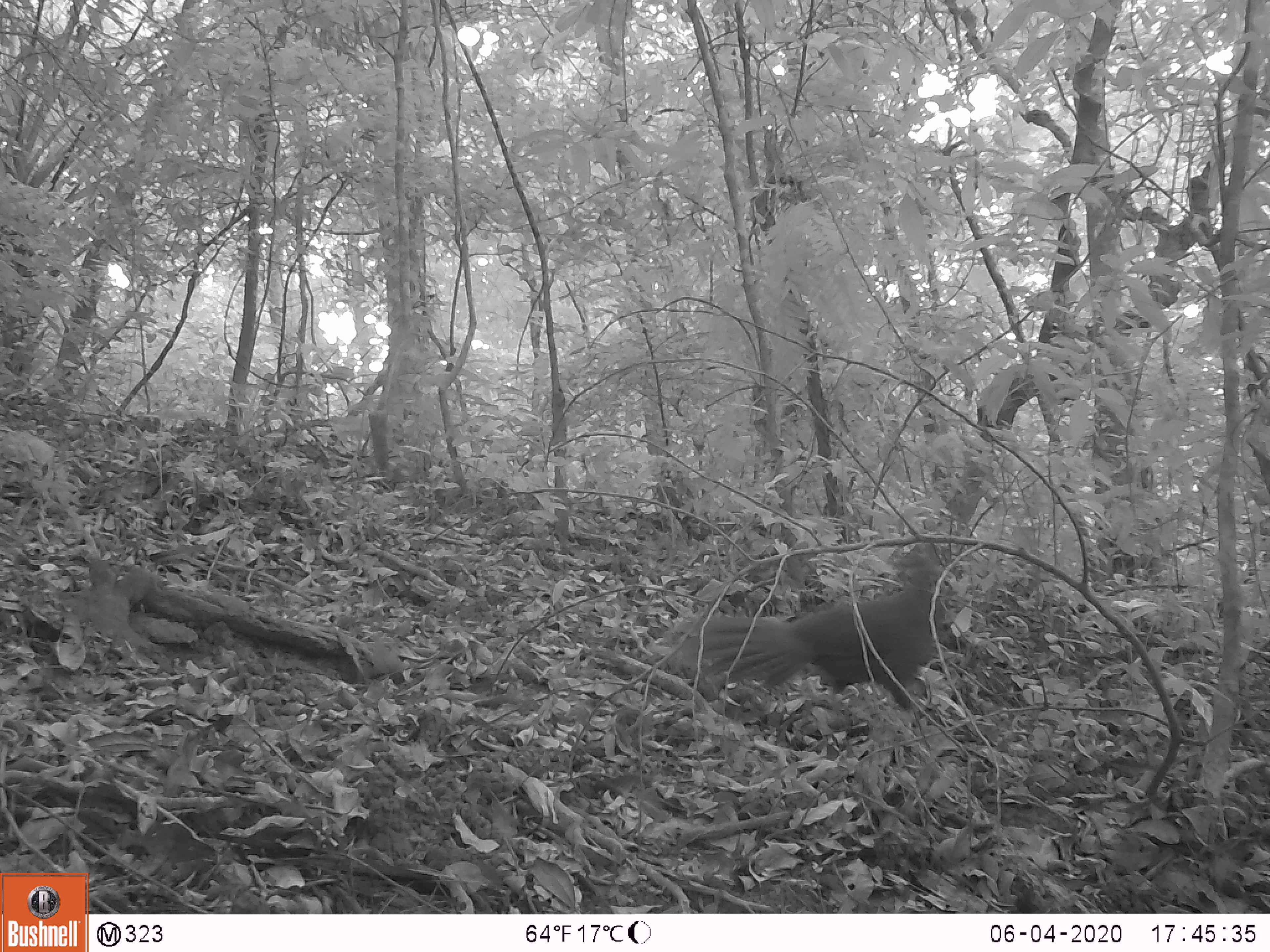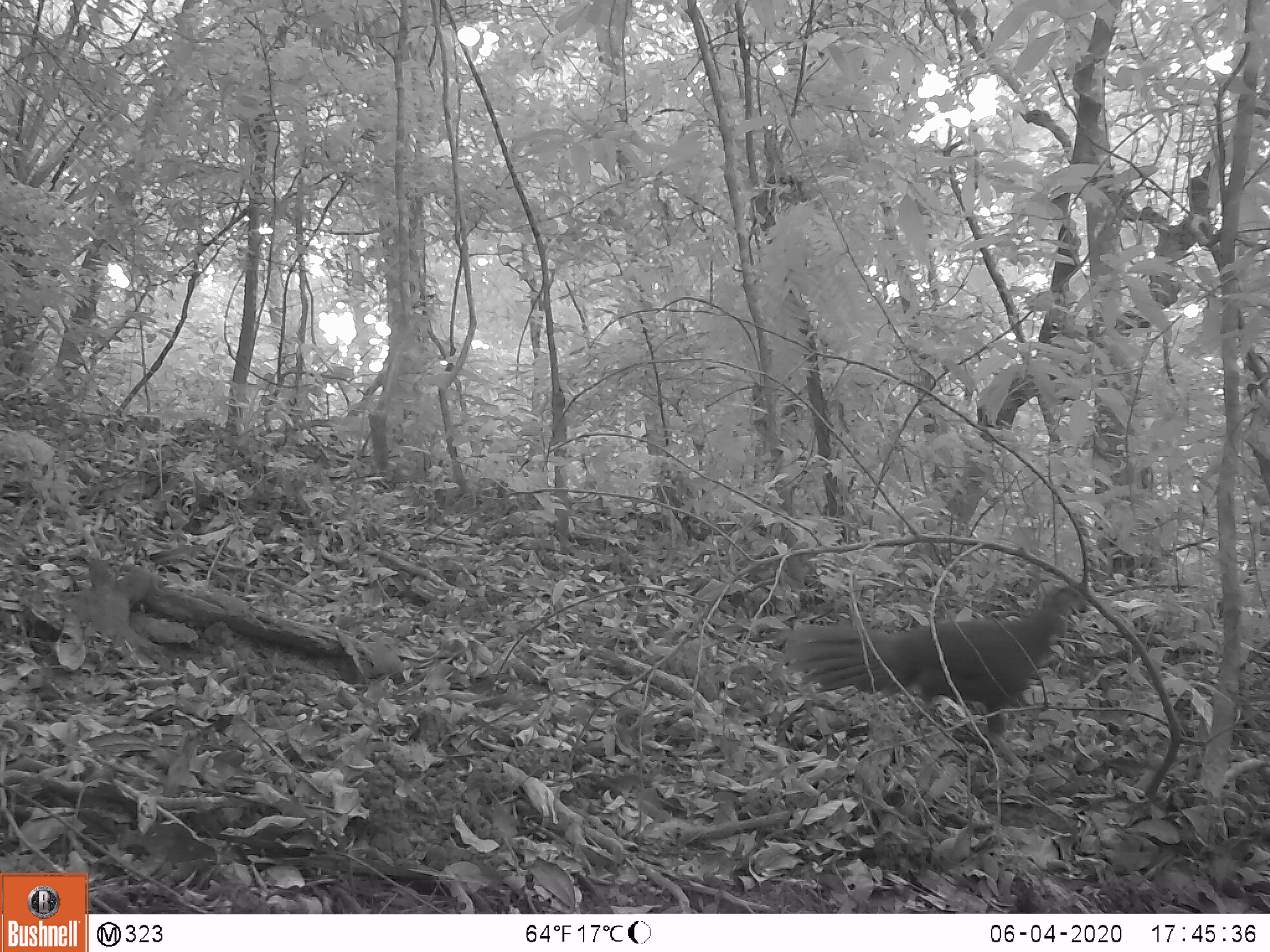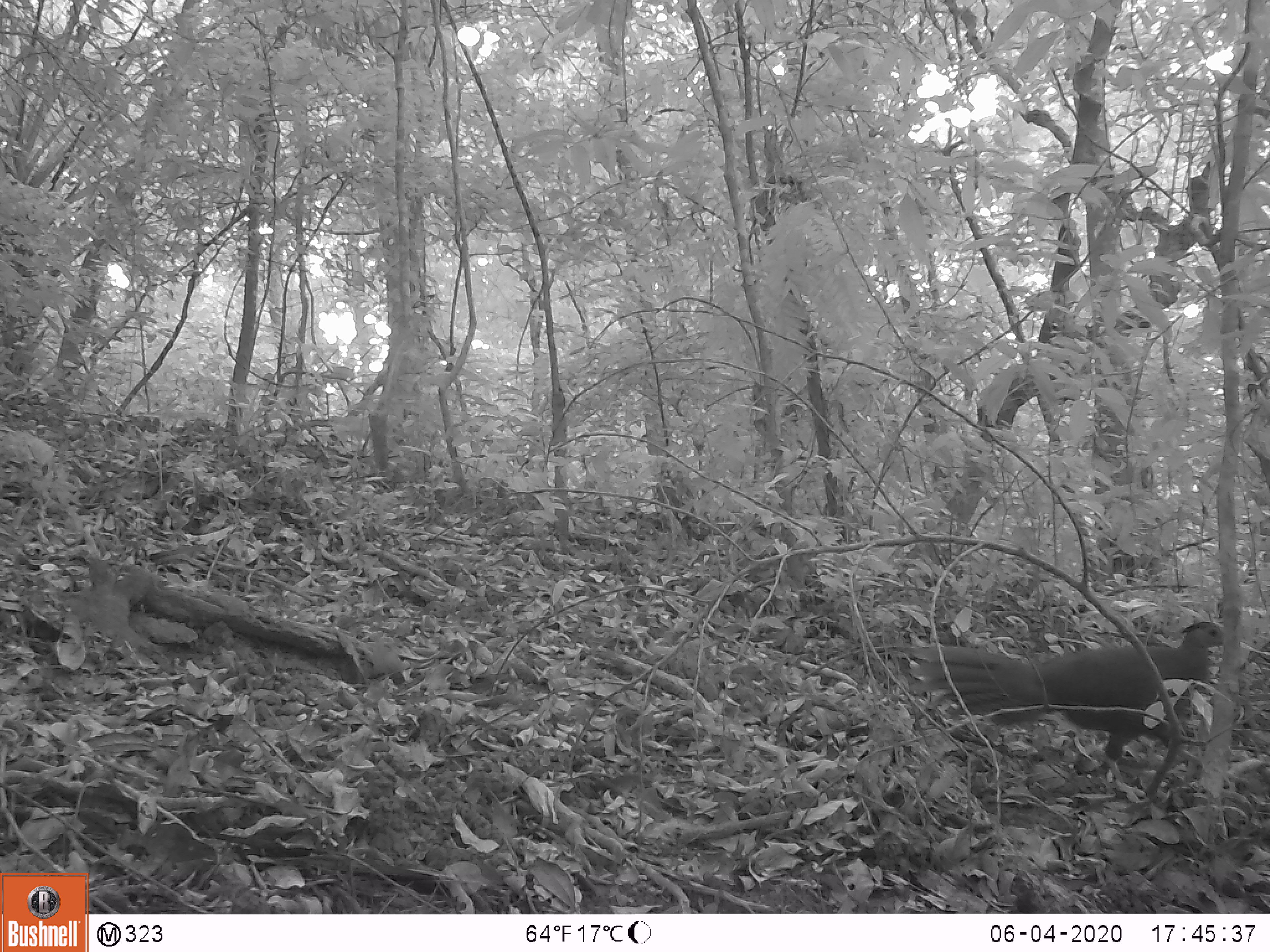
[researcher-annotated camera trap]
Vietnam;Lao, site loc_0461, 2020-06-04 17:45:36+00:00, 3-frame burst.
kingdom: Animalia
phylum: Chordata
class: Aves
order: Galliformes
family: Phasianidae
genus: Lophura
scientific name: Lophura nycthemera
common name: silver pheasant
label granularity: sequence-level